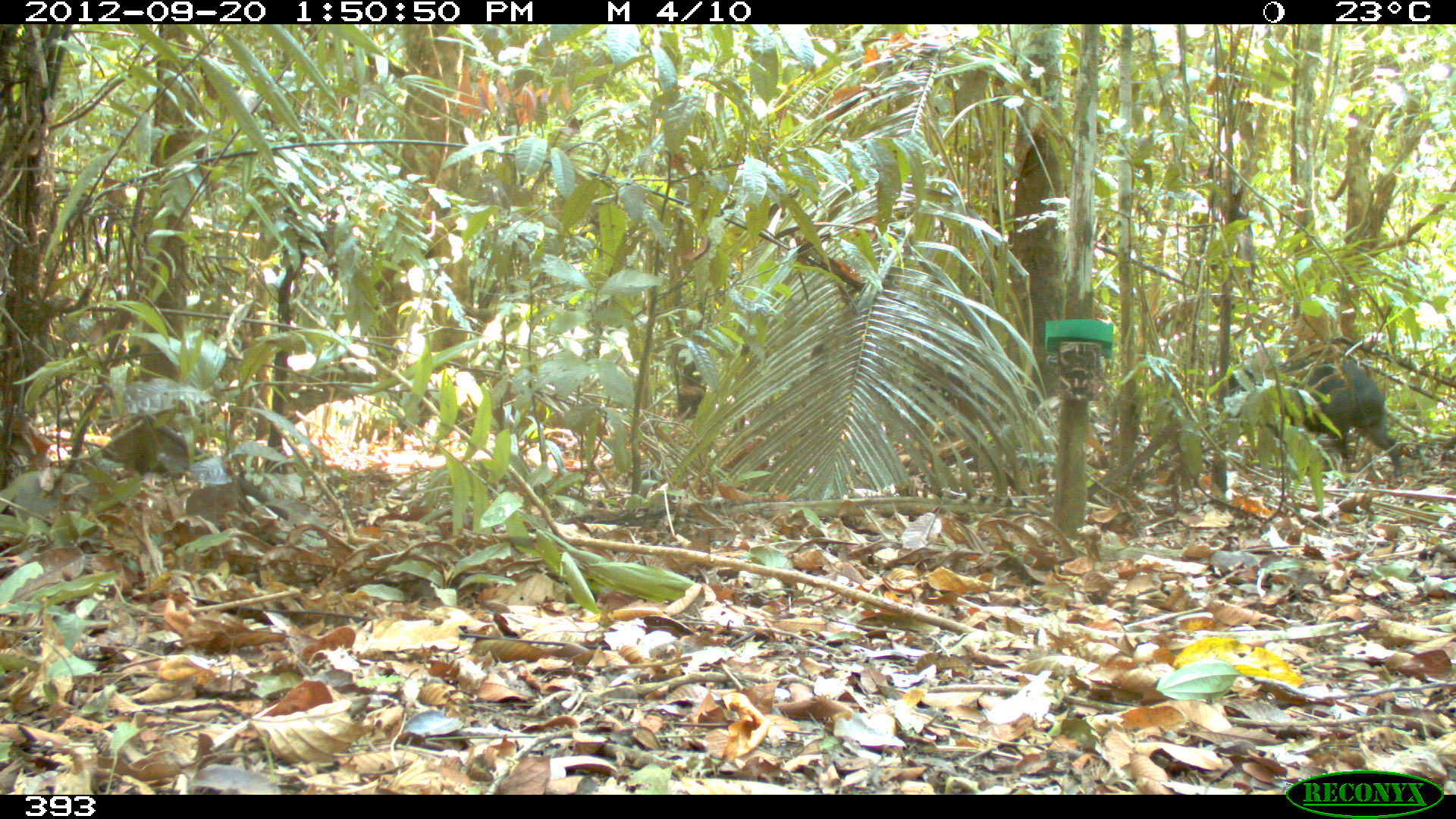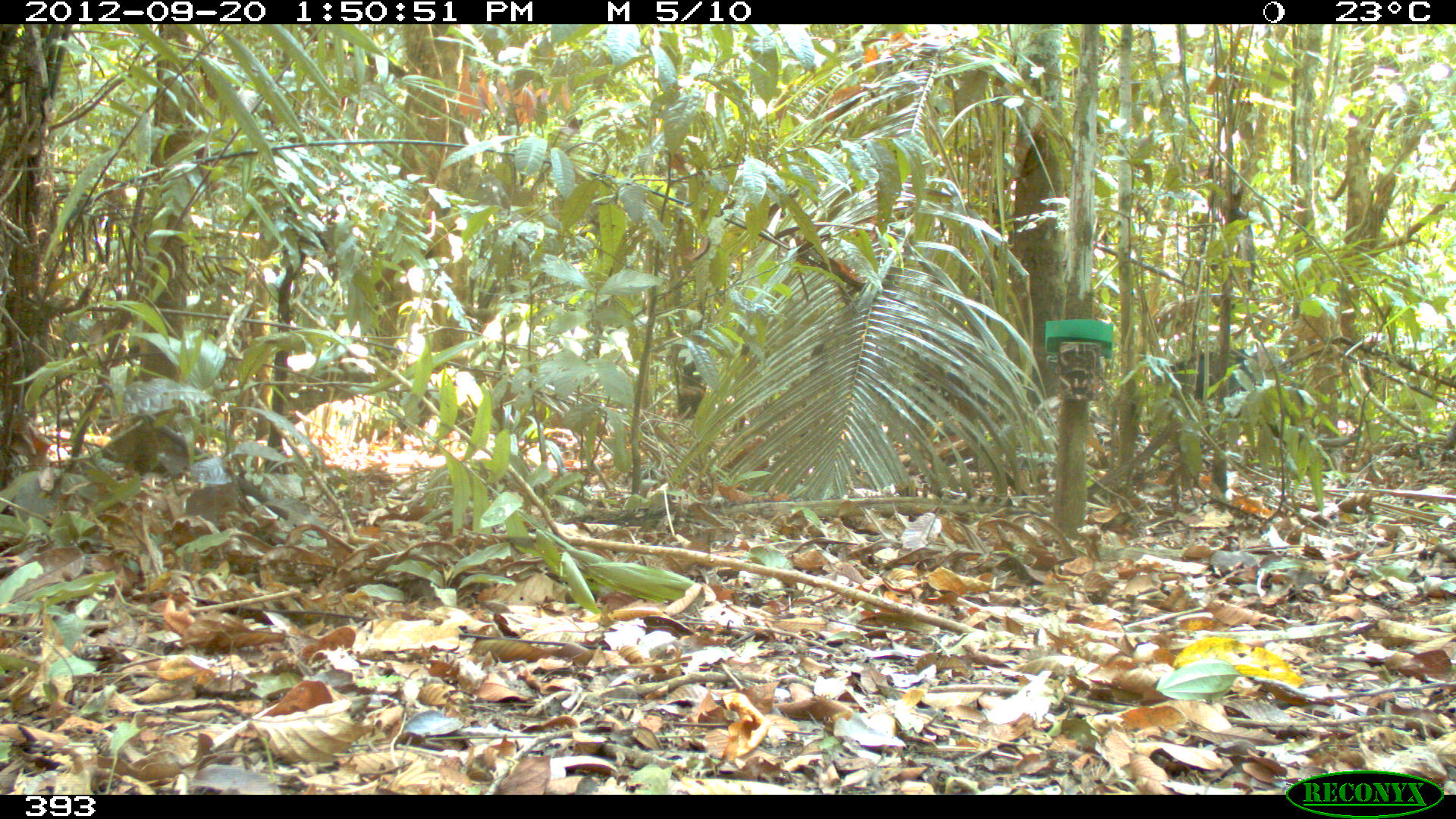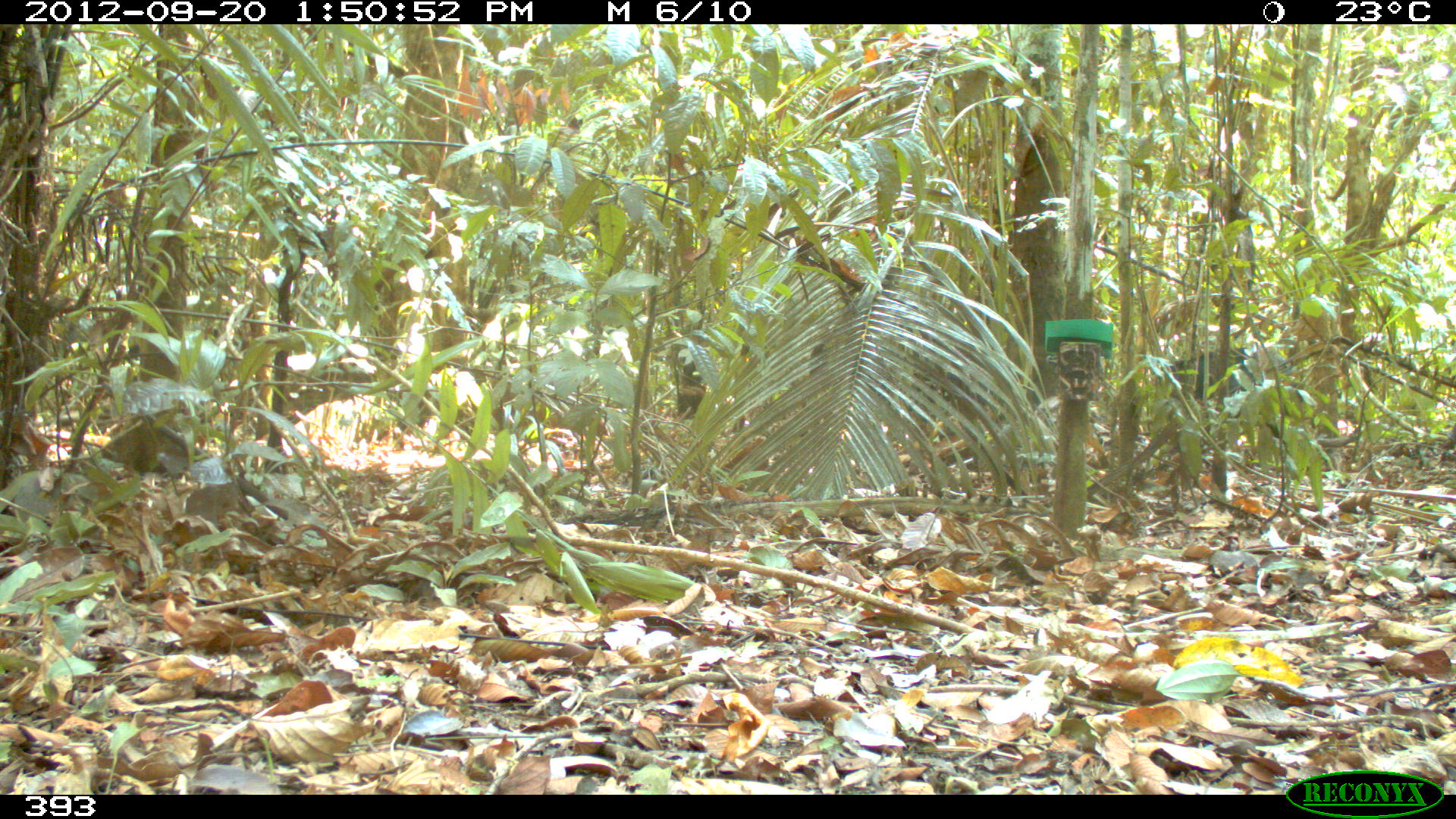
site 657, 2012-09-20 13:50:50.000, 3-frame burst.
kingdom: Animalia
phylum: Chordata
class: Mammalia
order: Artiodactyla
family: Tayassuidae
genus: Tayassu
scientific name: Tayassu pecari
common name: white-lipped peccary